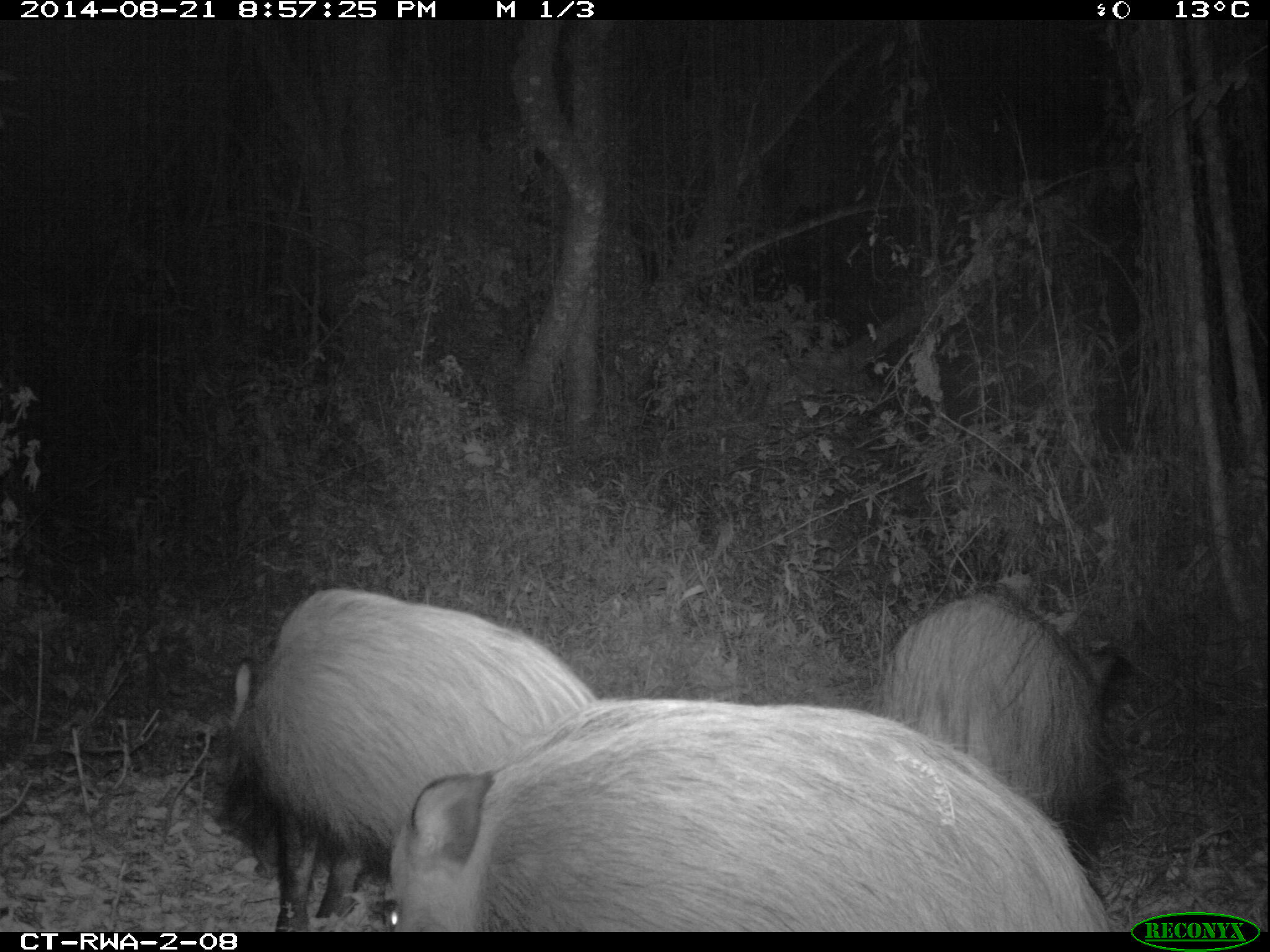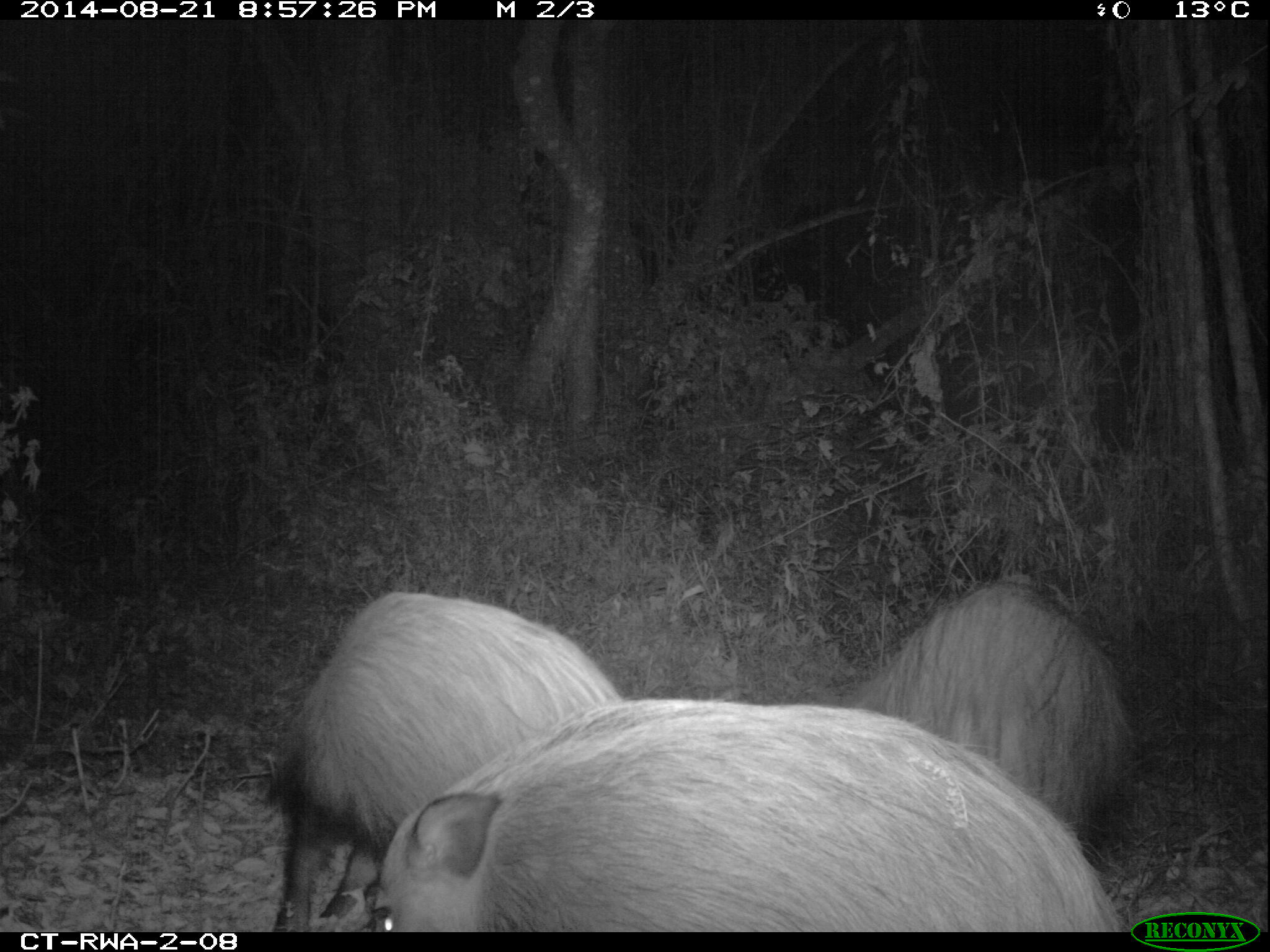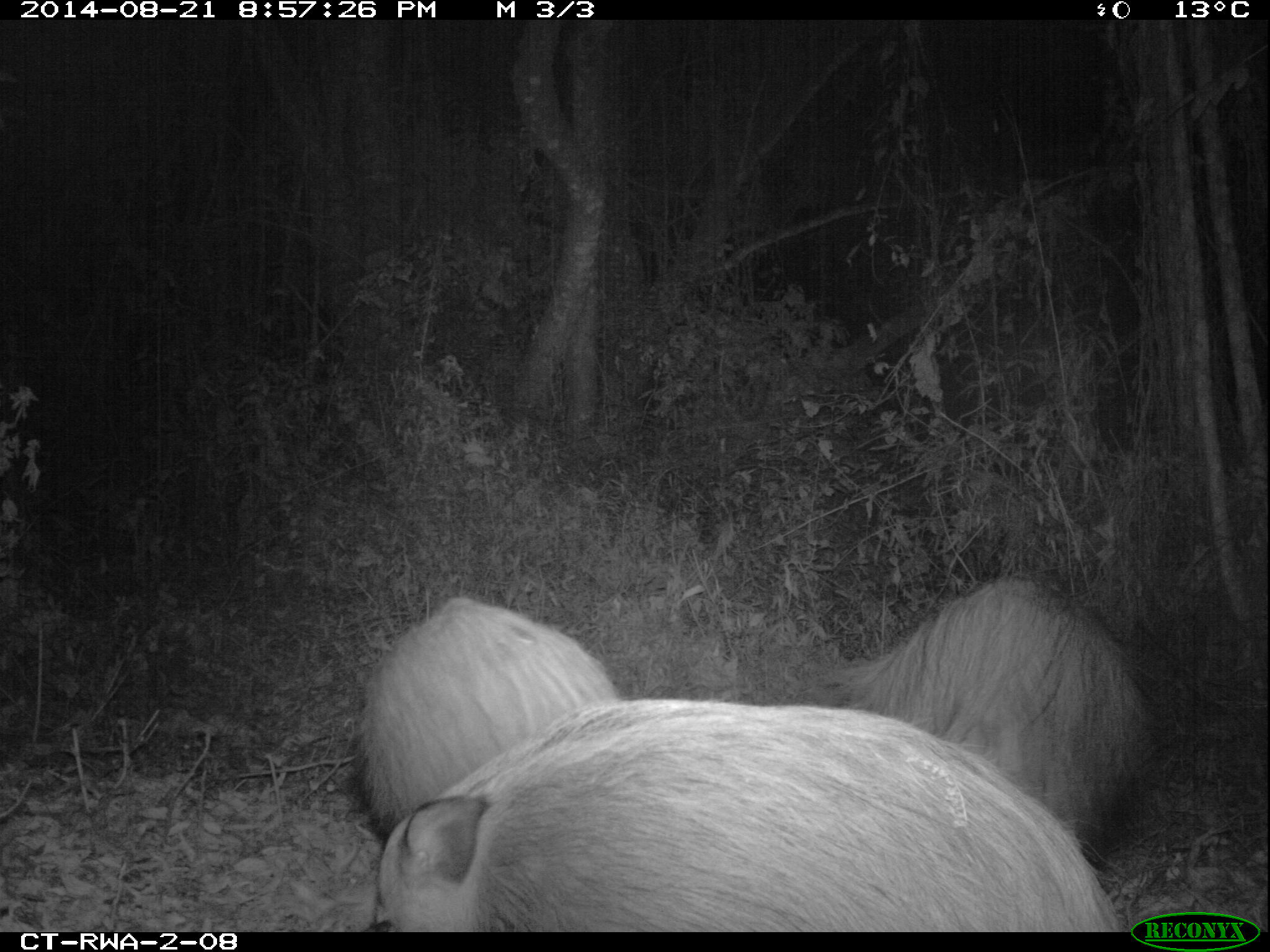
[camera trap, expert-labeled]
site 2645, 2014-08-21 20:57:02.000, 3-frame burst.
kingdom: Animalia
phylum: Chordata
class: Mammalia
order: Artiodactyla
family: Suidae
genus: Potamochoerus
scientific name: Potamochoerus larvatus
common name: bushpig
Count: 8.